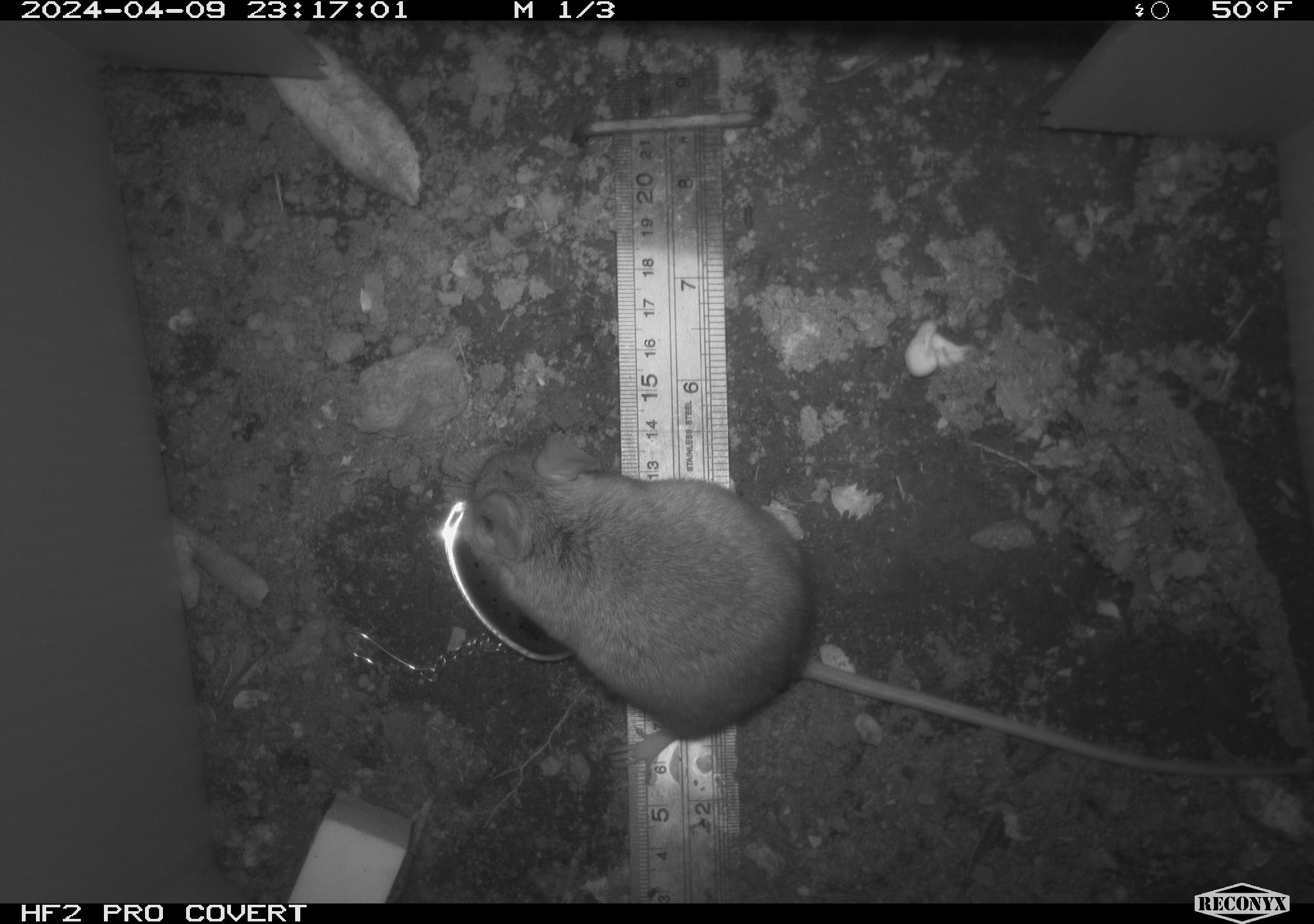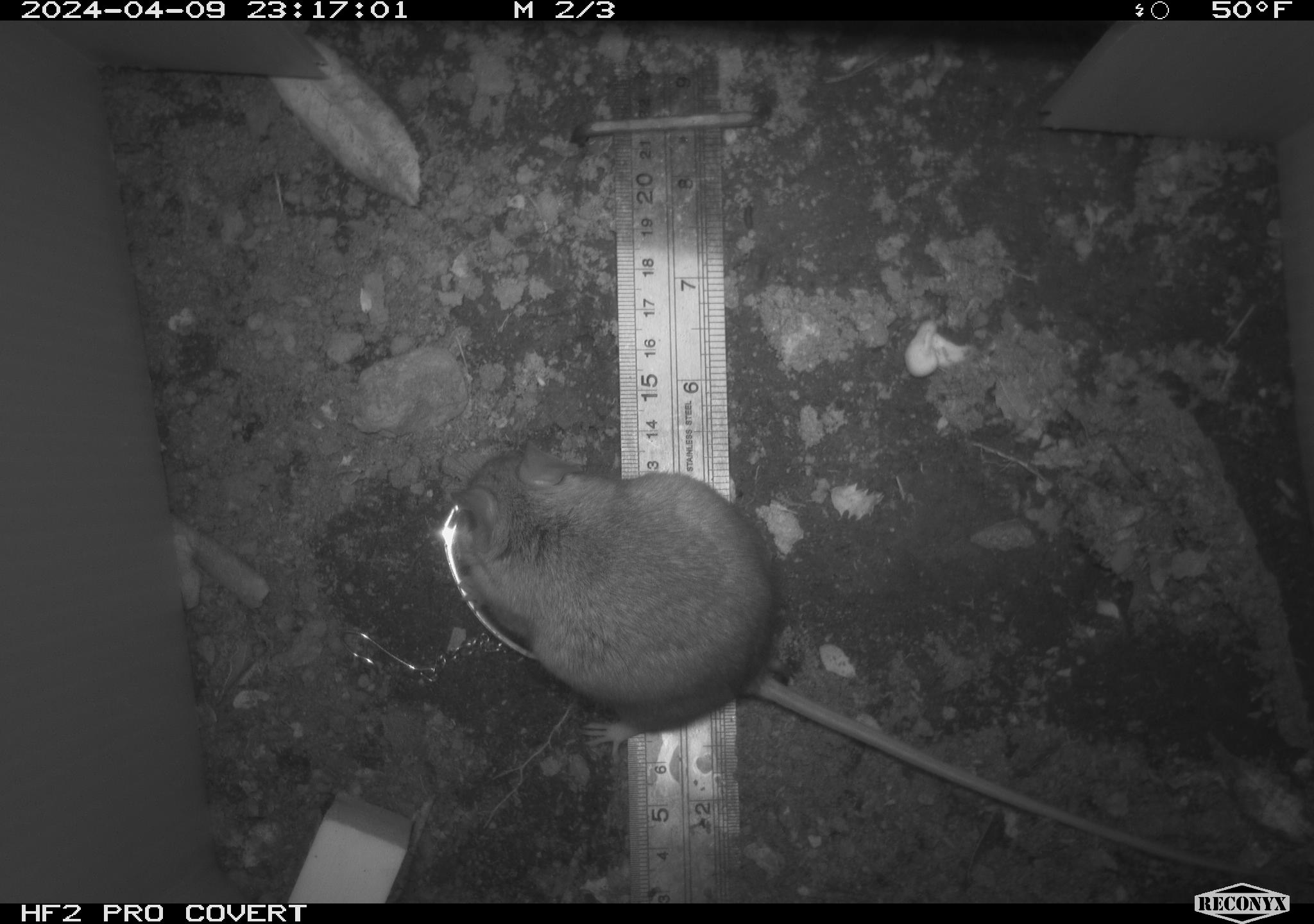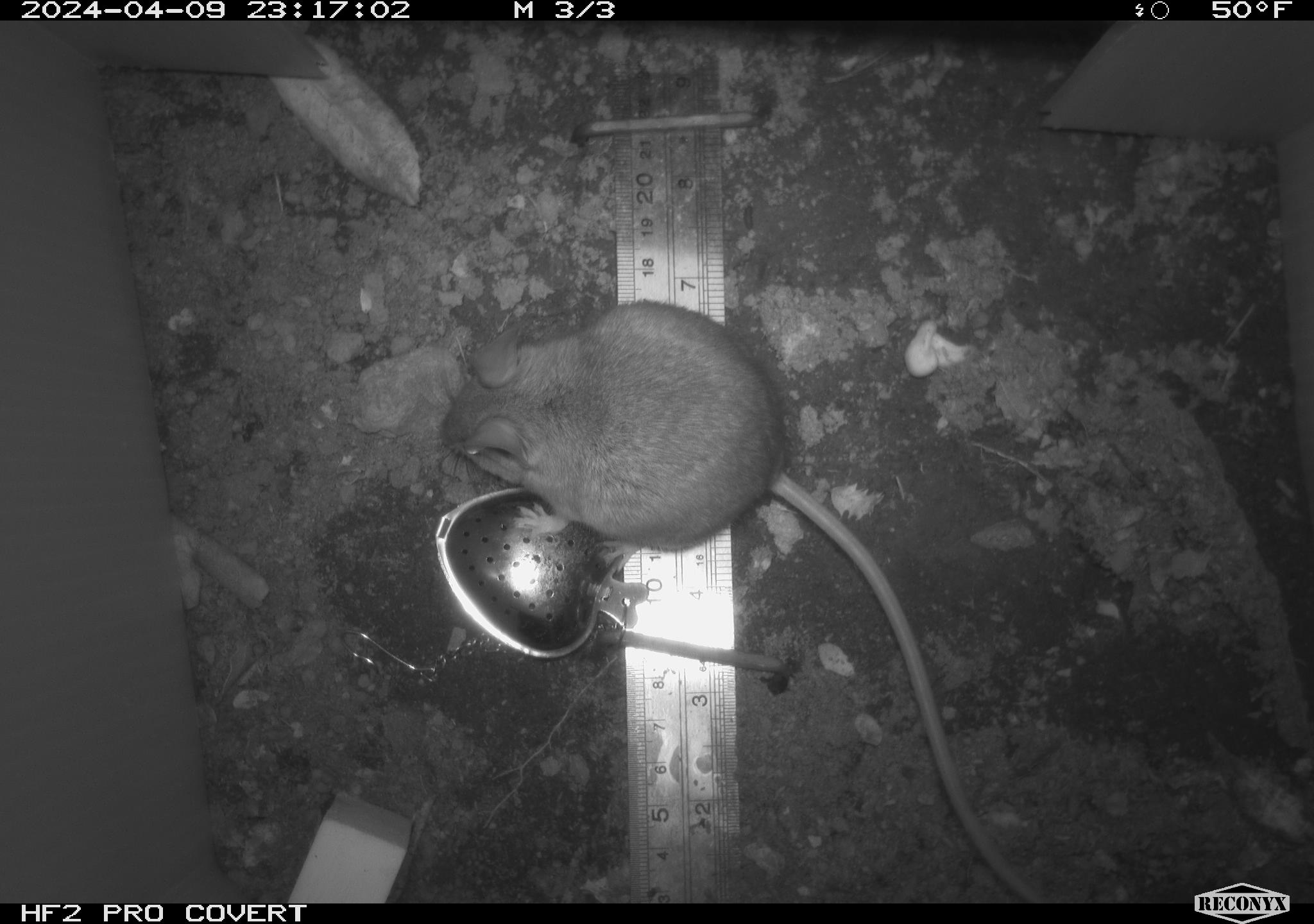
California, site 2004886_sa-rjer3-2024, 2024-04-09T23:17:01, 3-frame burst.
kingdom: Animalia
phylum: Chordata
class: Mammalia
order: Rodentia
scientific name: Rodentia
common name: mouse species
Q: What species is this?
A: Mouse species (Rodentia).